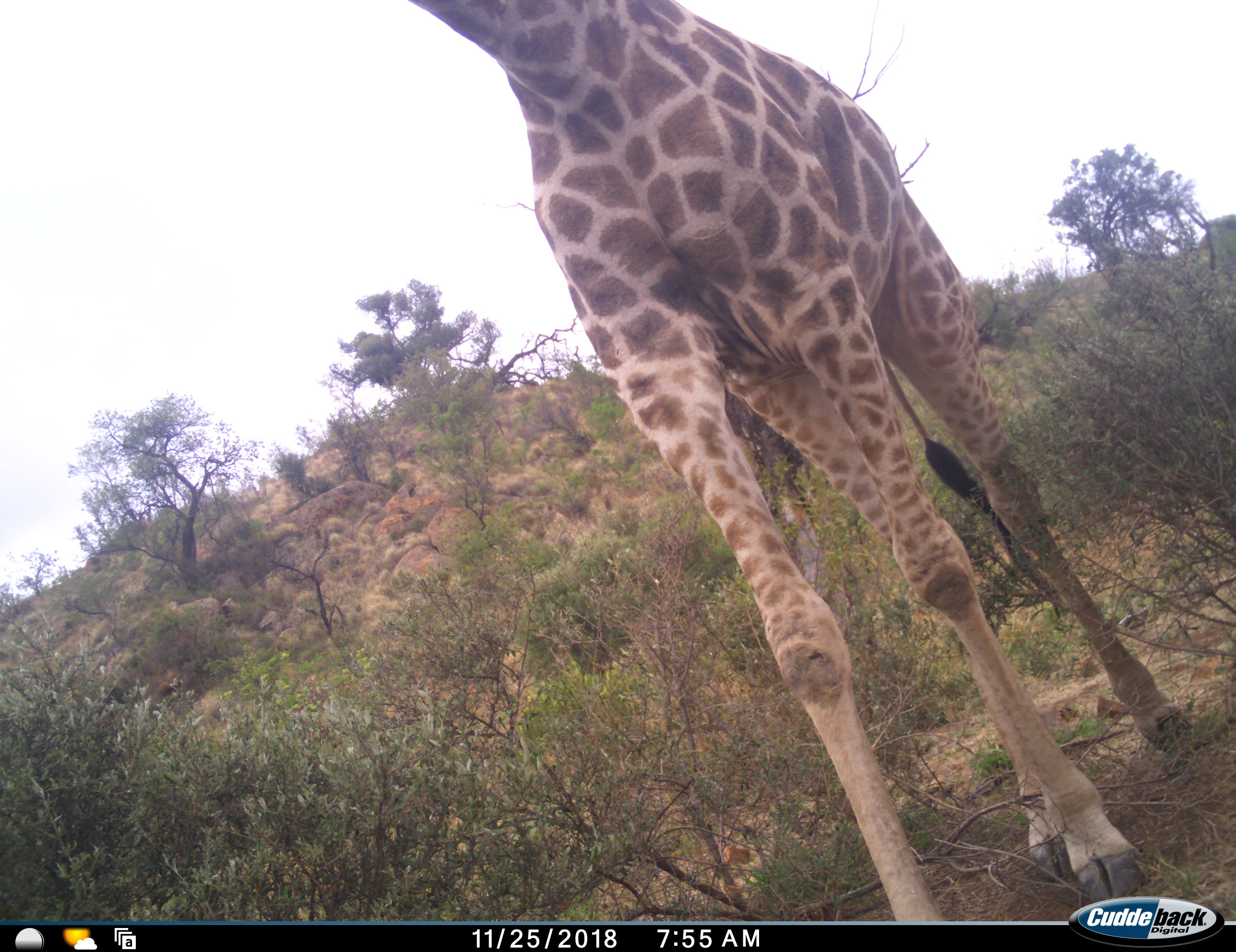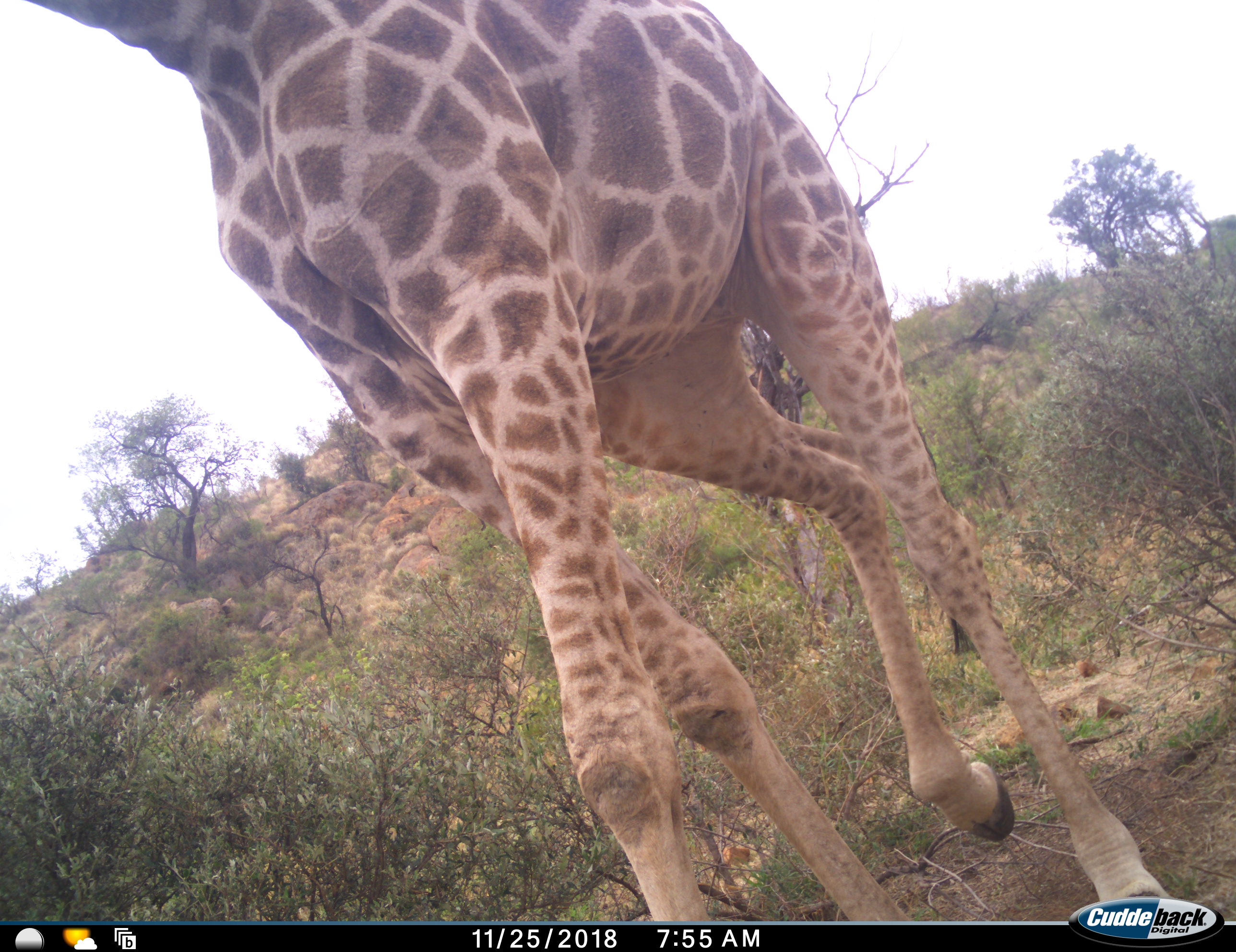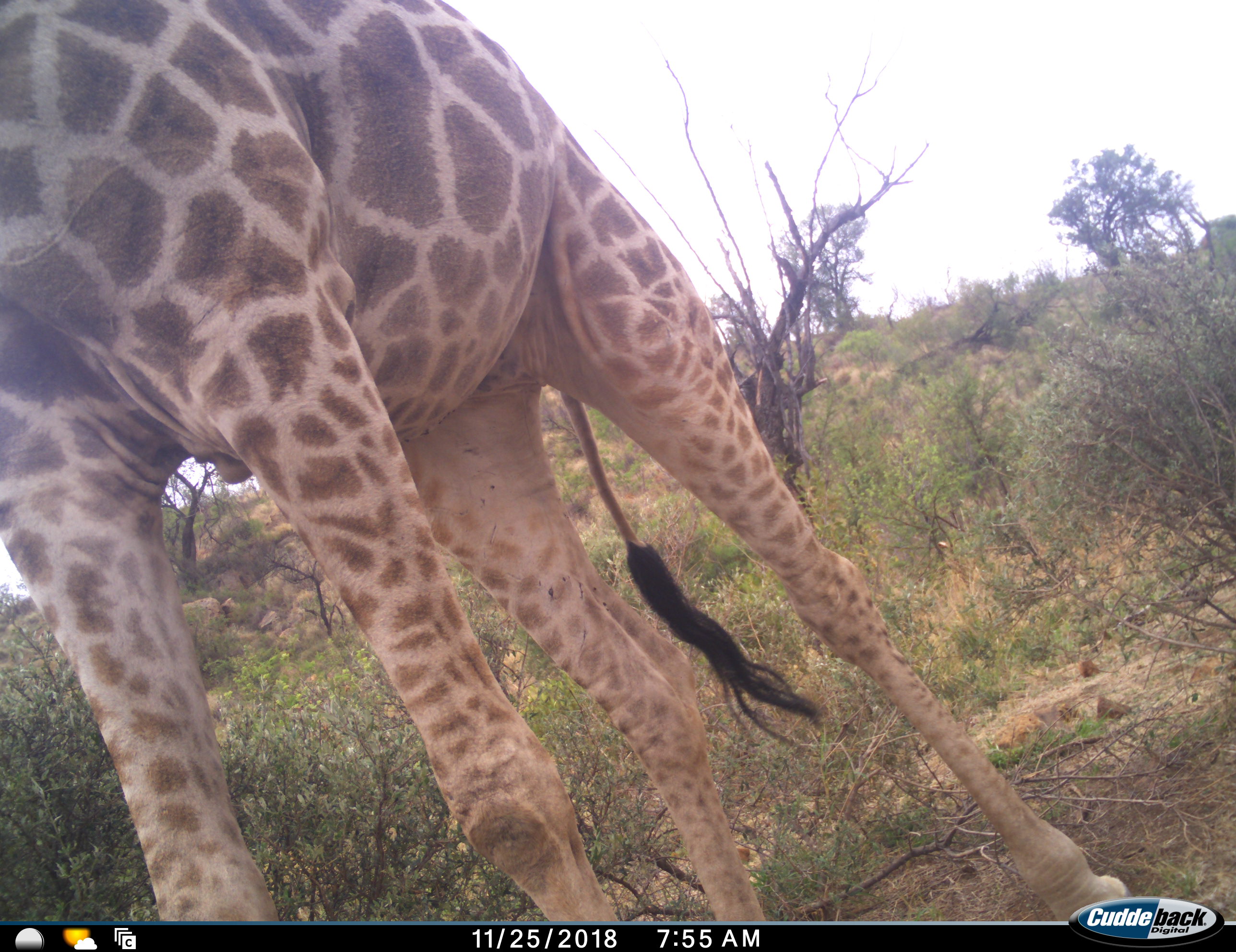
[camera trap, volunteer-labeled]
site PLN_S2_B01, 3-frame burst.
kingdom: Animalia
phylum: Chordata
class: Mammalia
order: Artiodactyla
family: Giraffidae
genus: Giraffa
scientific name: Giraffa camelopardalis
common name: giraffe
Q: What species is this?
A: Giraffe (Giraffa camelopardalis).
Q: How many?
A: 1.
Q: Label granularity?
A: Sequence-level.